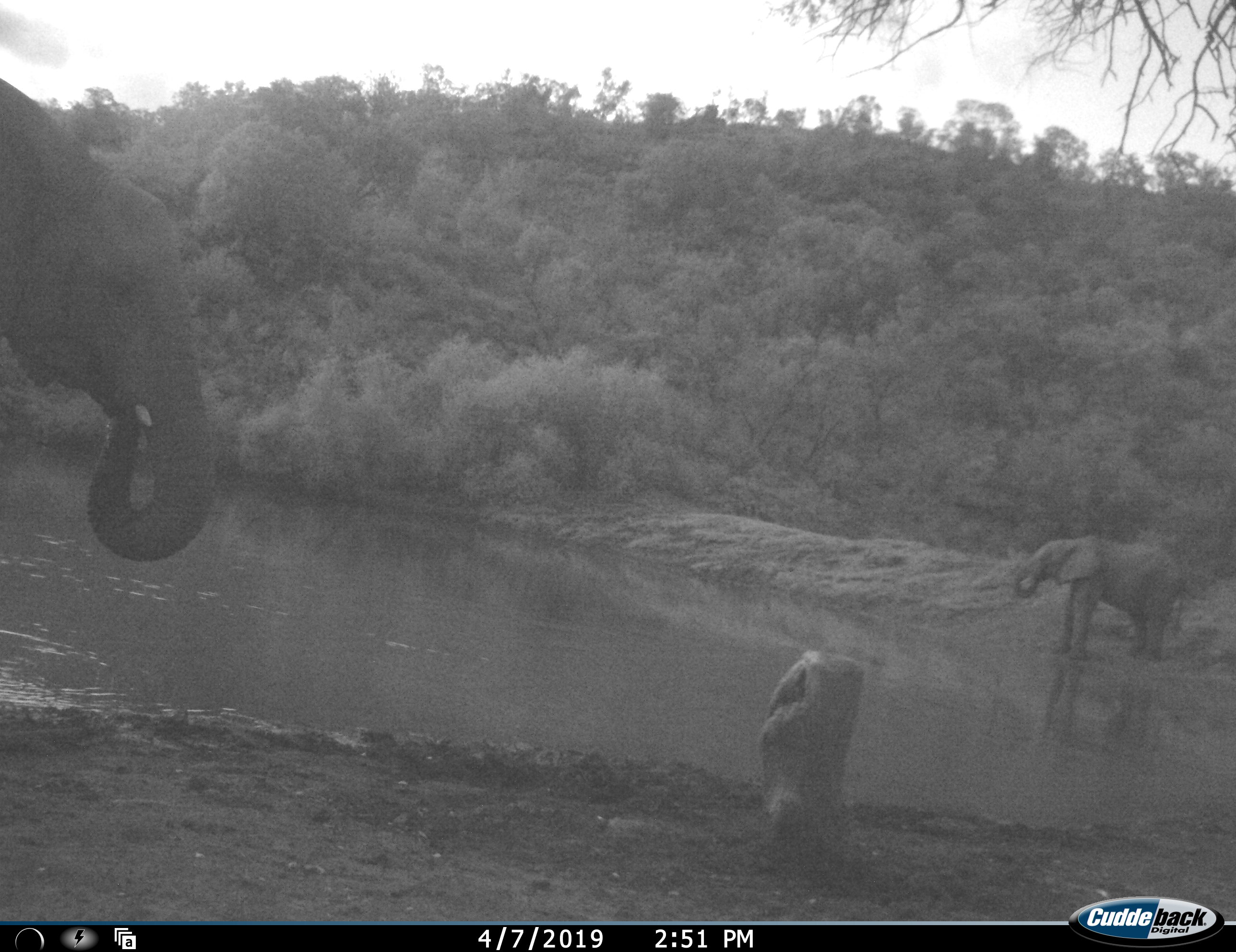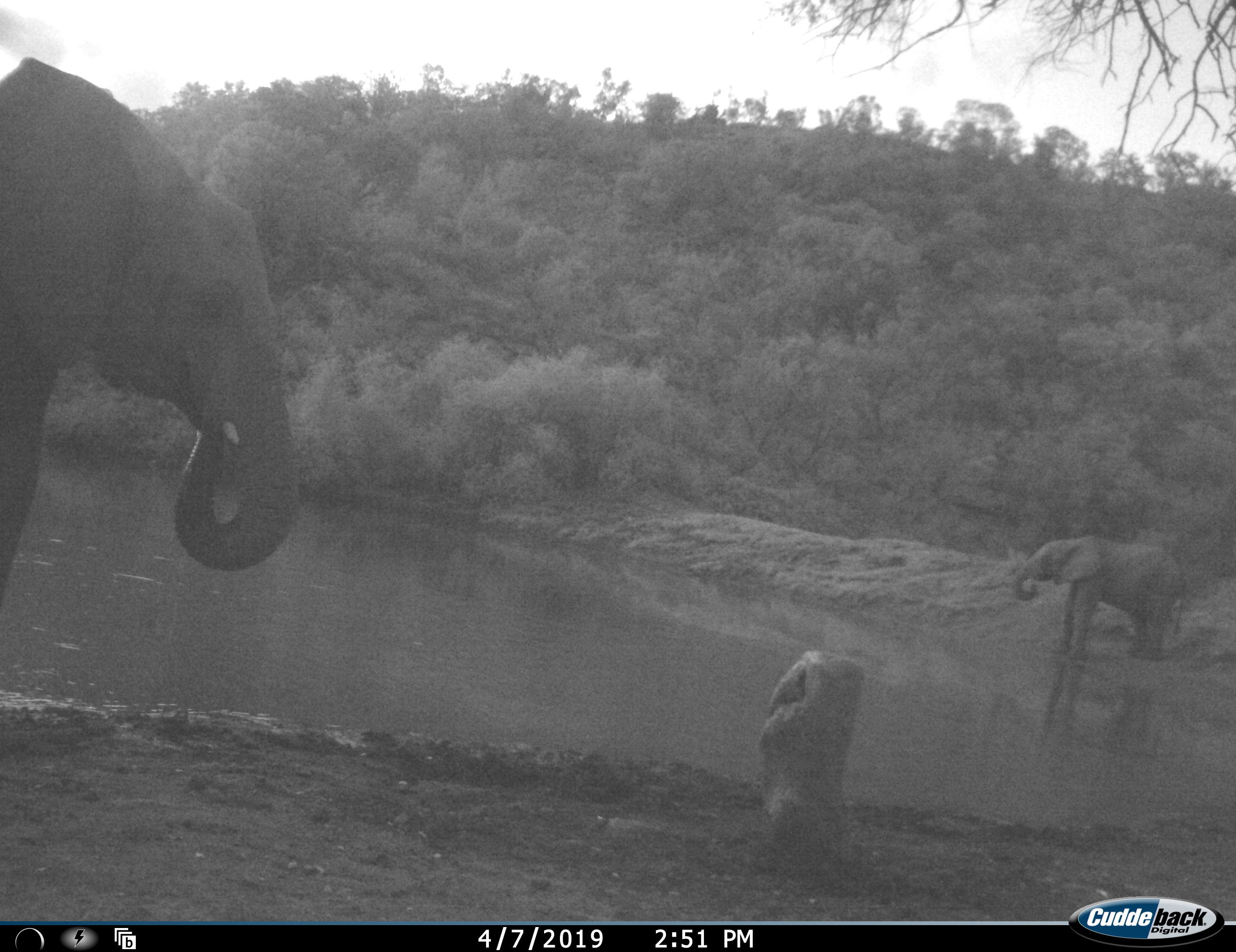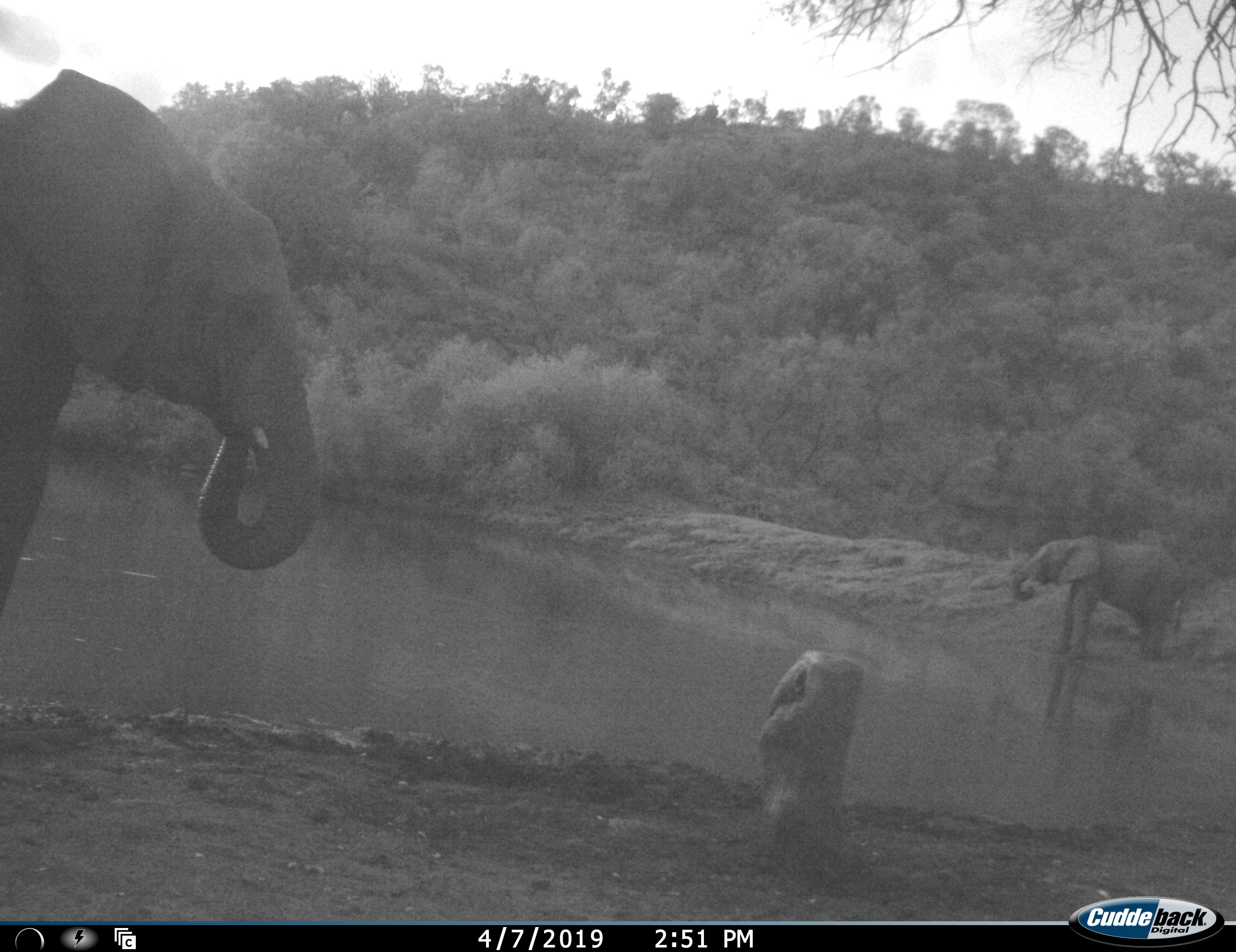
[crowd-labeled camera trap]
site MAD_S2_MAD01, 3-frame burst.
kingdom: Animalia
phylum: Chordata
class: Mammalia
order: Proboscidea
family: Elephantidae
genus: Loxodonta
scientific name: Loxodonta africana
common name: african bush elephant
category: elephant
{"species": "elephant (african bush elephant) (Loxodonta africana)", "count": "2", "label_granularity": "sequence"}